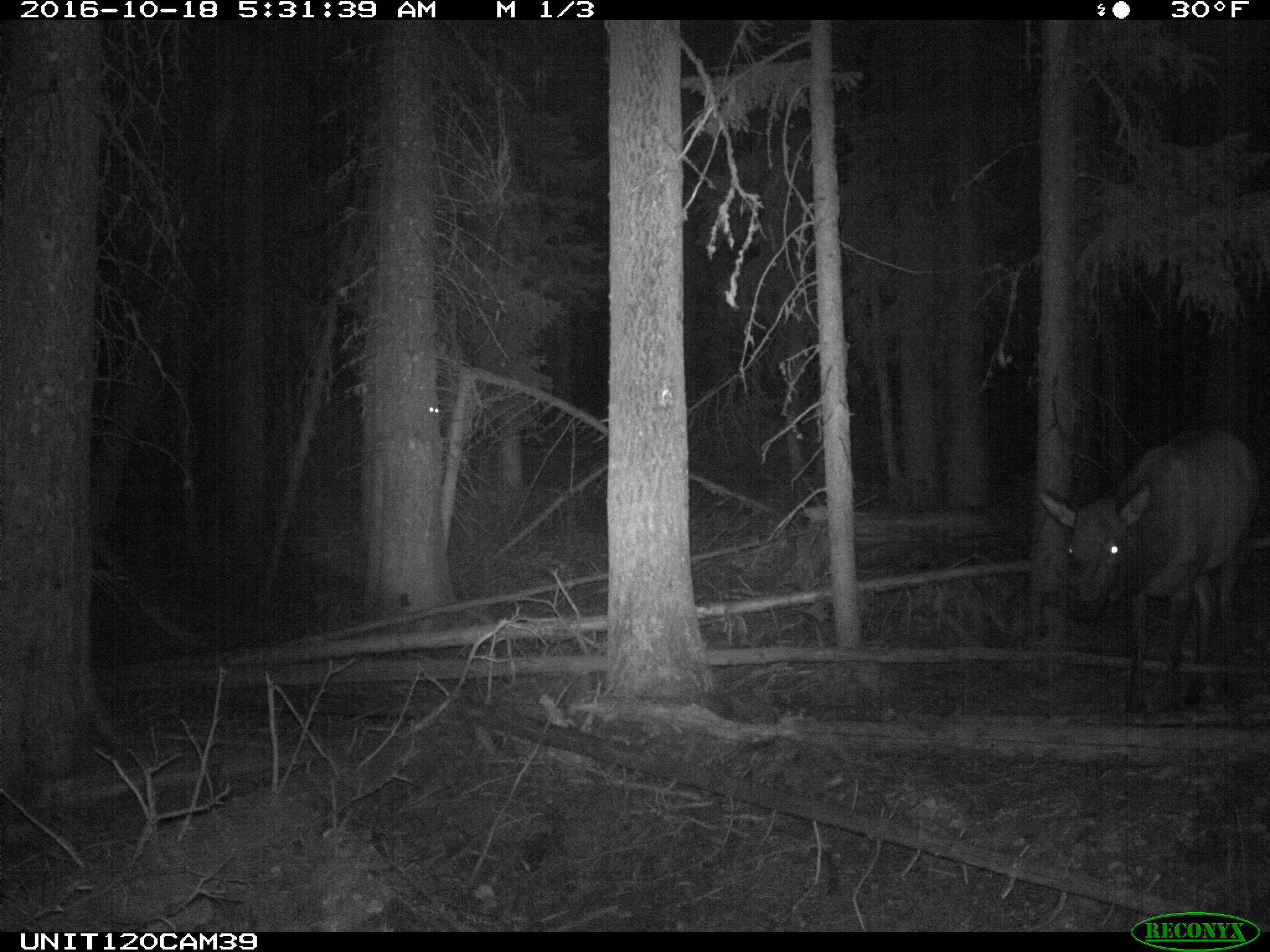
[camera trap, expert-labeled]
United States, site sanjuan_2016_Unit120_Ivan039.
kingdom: Animalia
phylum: Chordata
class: Mammalia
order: Artiodactyla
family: Cervidae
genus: Cervus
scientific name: Cervus elaphus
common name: red deer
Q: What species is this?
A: Cervus elaphus (red deer).